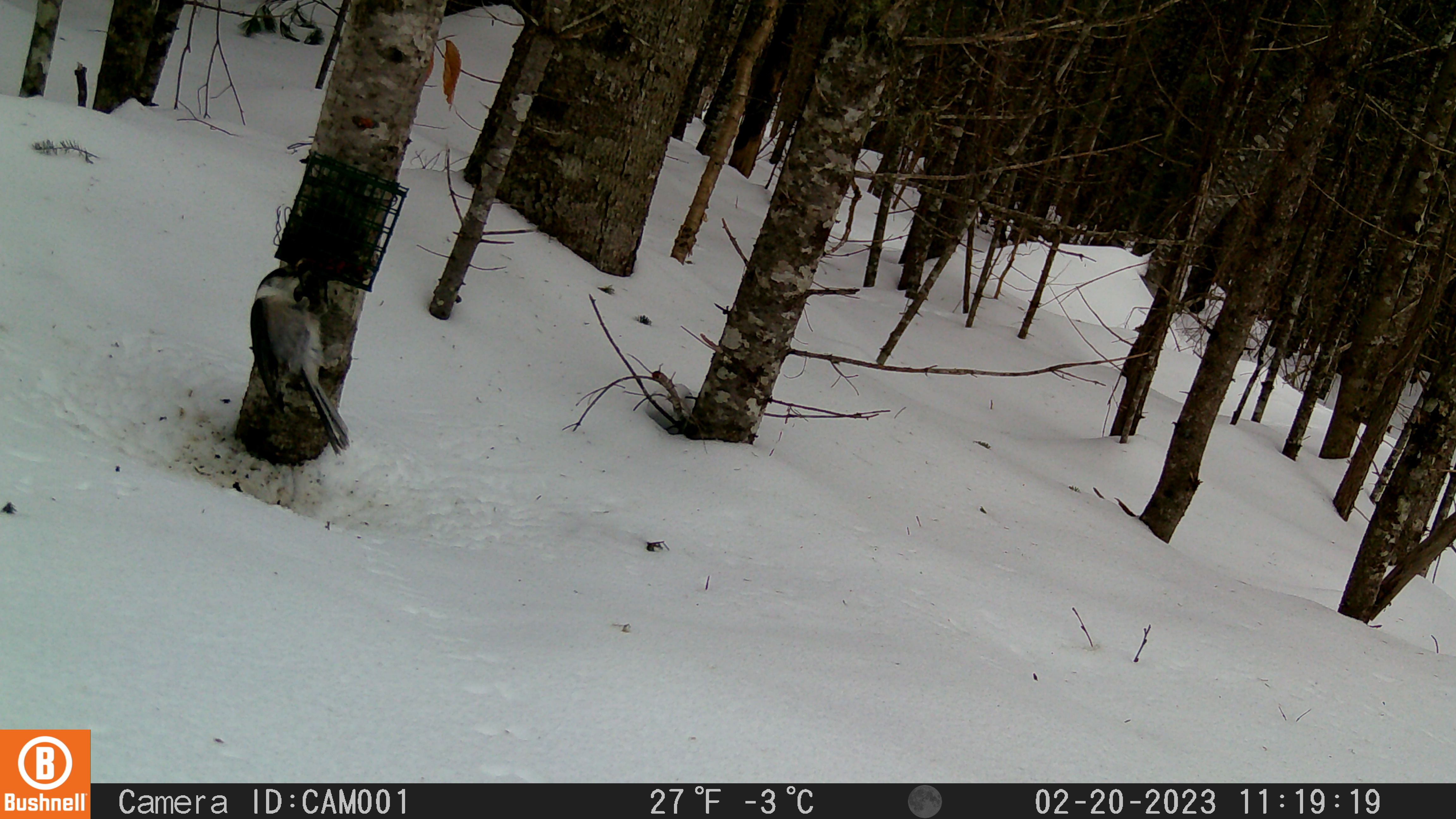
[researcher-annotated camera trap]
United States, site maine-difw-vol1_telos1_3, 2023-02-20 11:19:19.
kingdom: Animalia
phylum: Chordata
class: Aves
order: Passeriformes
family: Corvidae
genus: Perisoreus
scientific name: Perisoreus canadensis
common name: canada jay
Canada jay (Perisoreus canadensis).